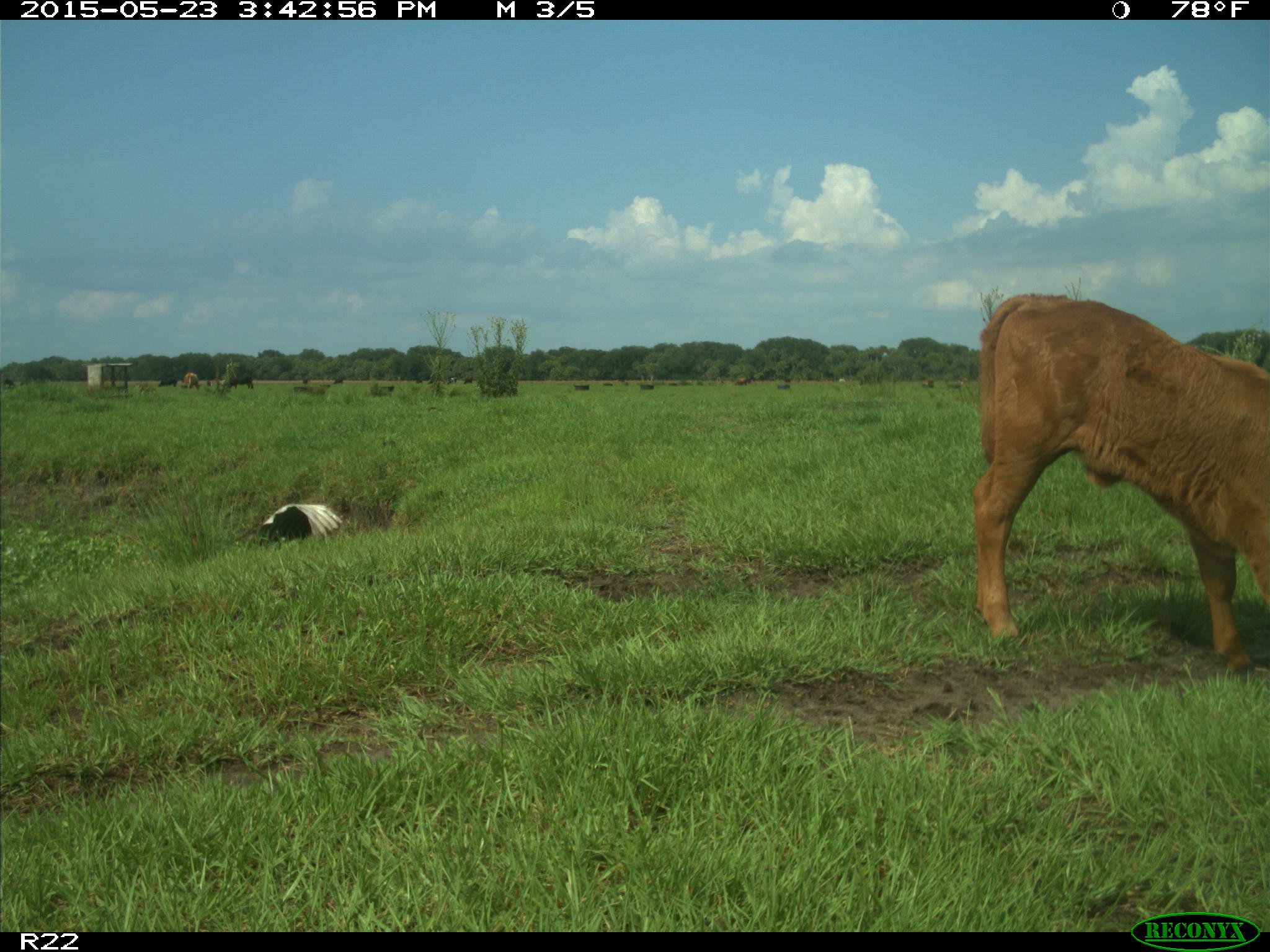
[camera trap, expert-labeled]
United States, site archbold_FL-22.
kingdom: Animalia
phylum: Chordata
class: Mammalia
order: Artiodactyla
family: Bovidae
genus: Bos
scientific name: Bos taurus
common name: domestic cow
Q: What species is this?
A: Bos taurus (domestic cow).